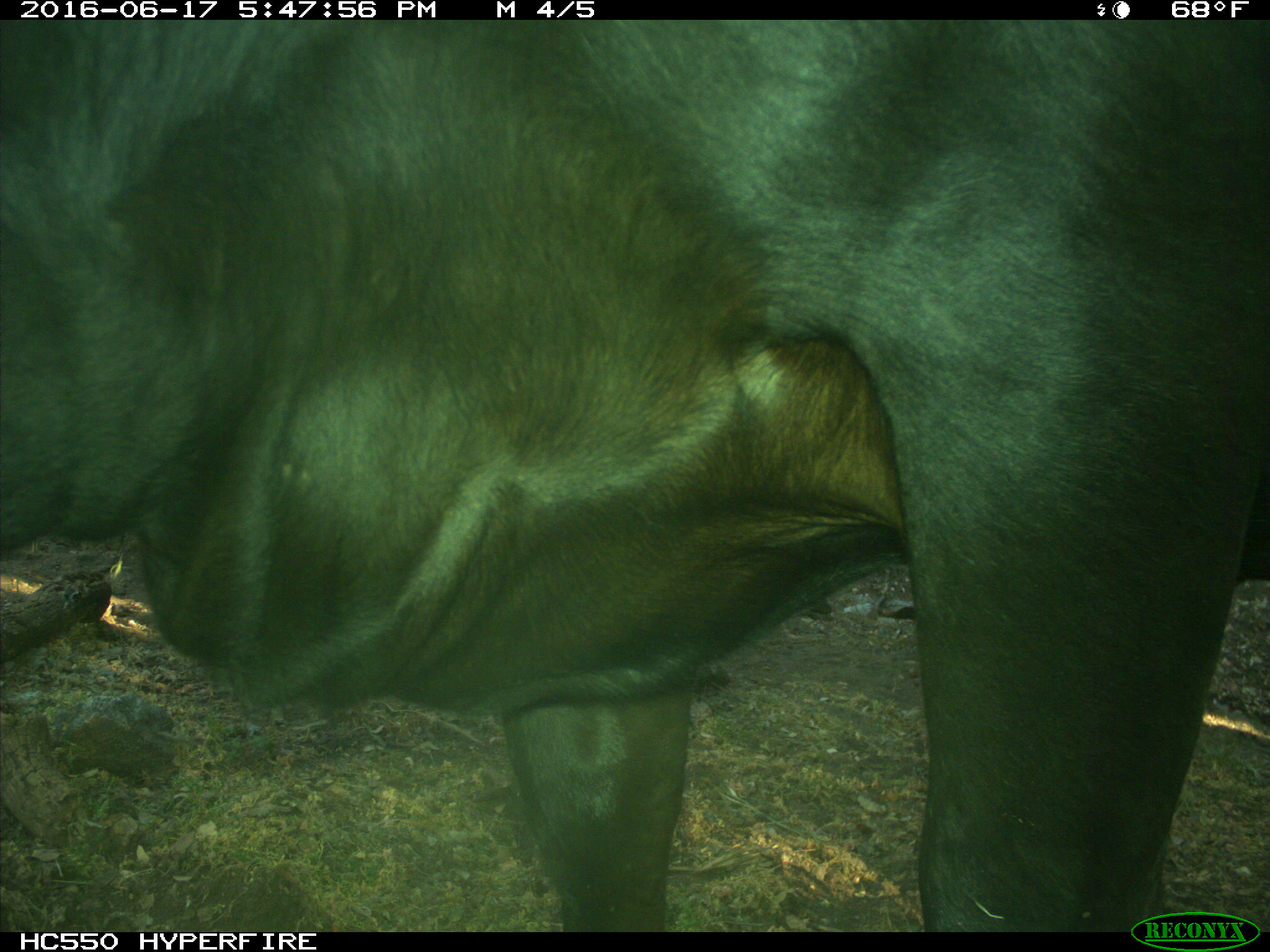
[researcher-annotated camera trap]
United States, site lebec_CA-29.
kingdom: Animalia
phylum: Chordata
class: Mammalia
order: Artiodactyla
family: Bovidae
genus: Bos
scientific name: Bos taurus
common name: domestic cow